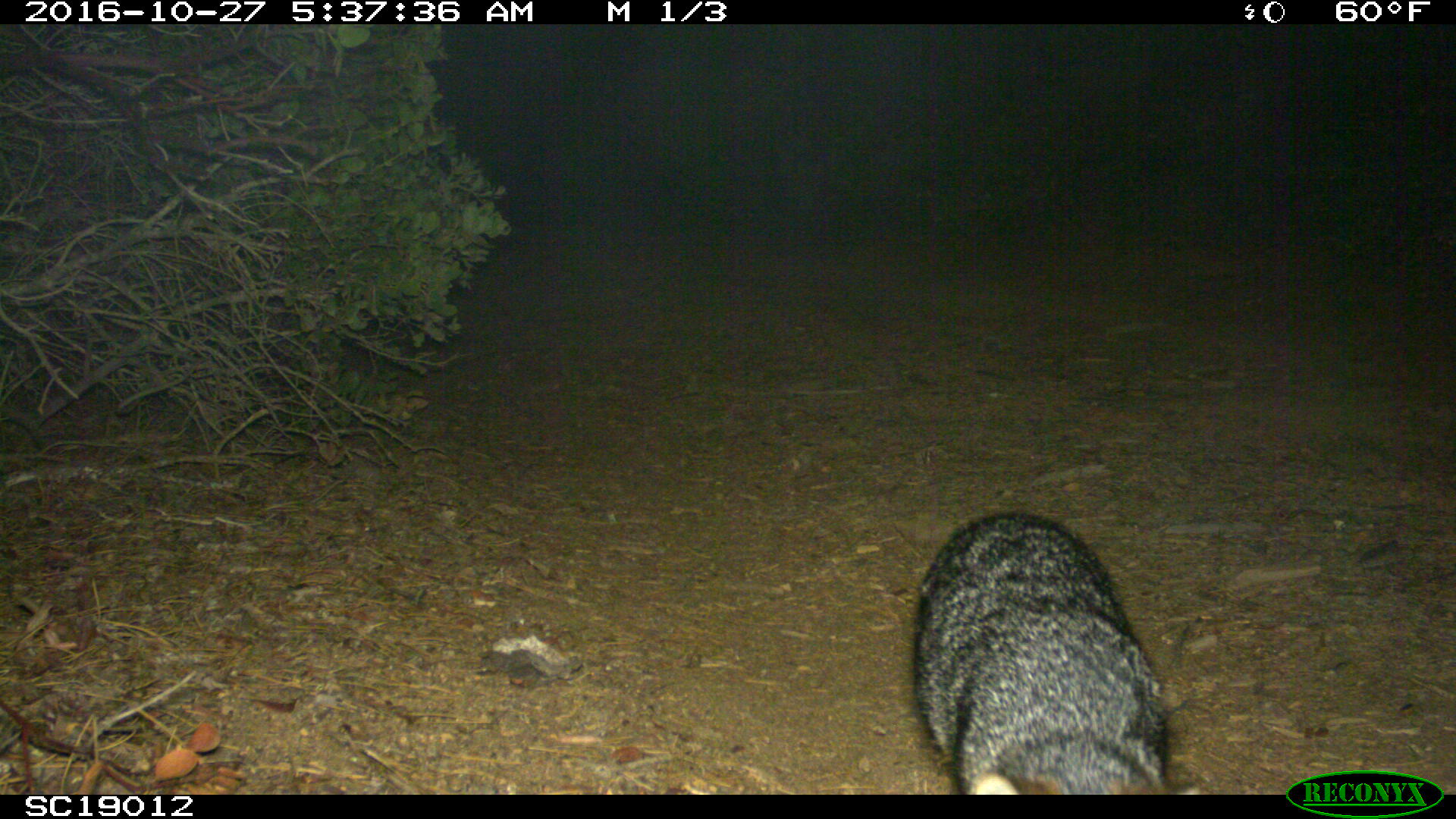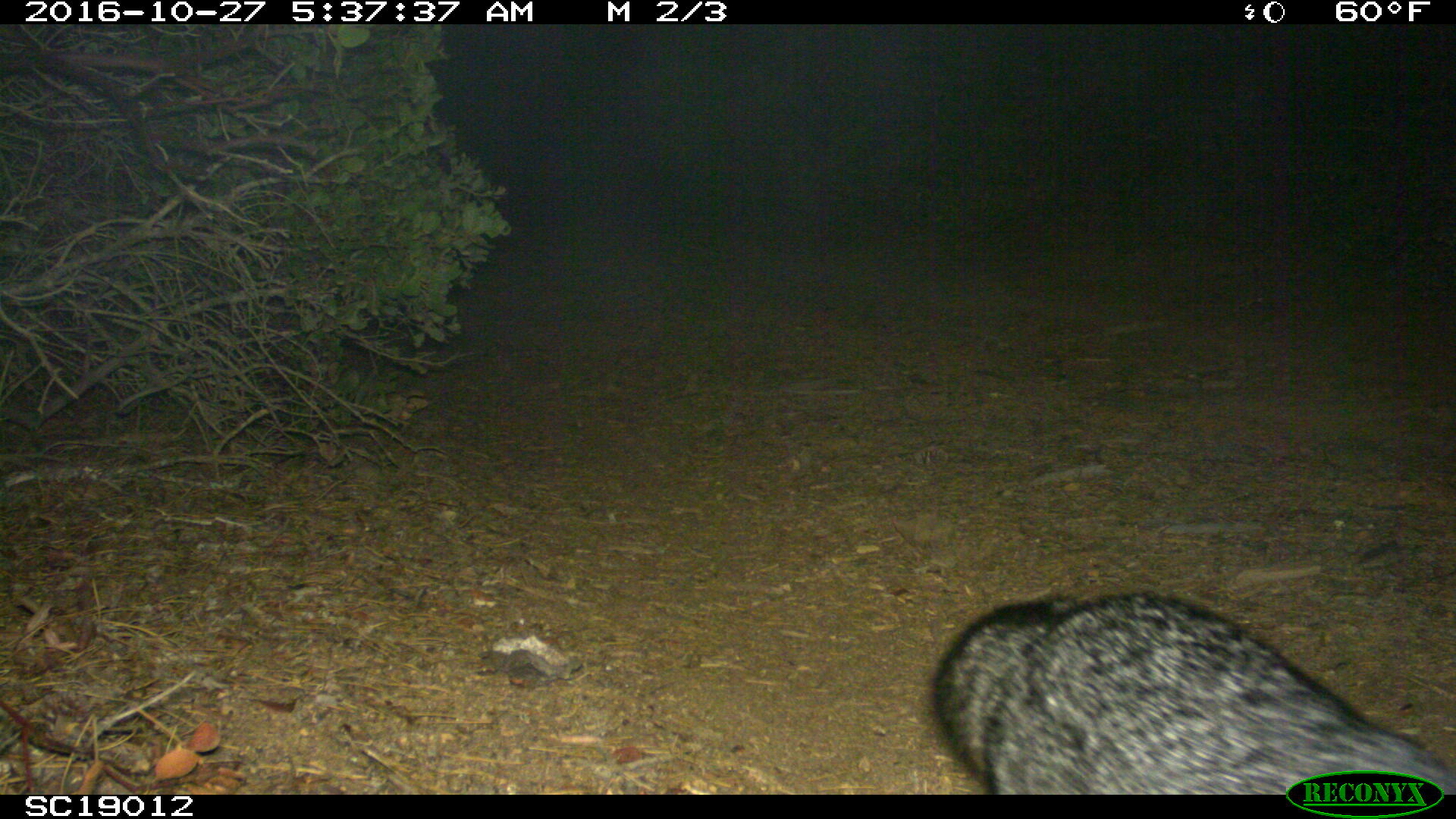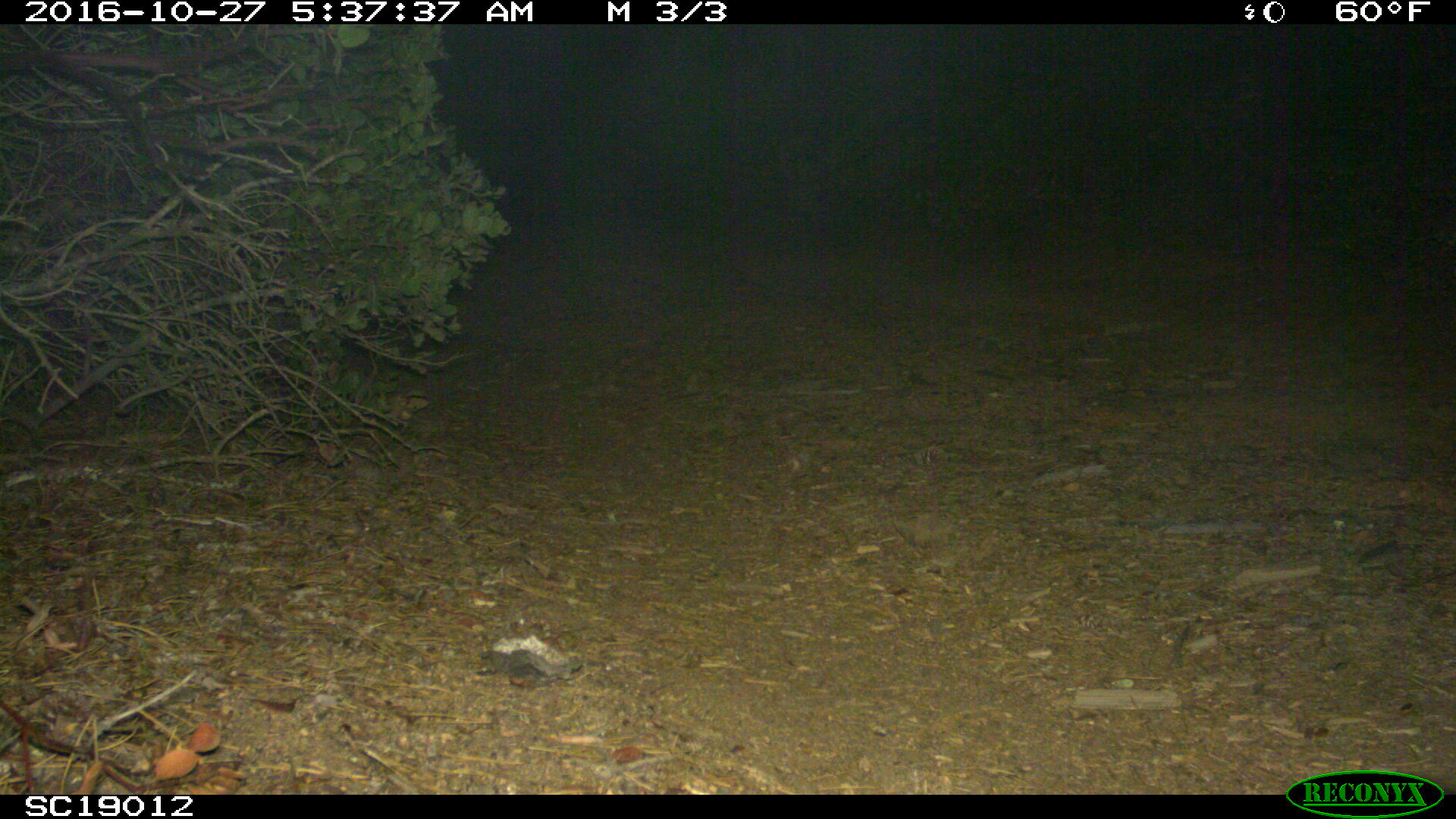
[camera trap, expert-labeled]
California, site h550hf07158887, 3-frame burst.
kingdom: Animalia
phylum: Chordata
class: Mammalia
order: Carnivora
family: Canidae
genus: Urocyon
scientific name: Urocyon littoralis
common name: island fox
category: fox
Fox (island fox) (Urocyon littoralis).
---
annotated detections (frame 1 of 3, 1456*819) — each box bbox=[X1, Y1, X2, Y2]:
fox: bbox=[915, 510, 1168, 793]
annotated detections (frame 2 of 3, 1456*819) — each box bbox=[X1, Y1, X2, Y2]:
fox: bbox=[931, 591, 1455, 794]